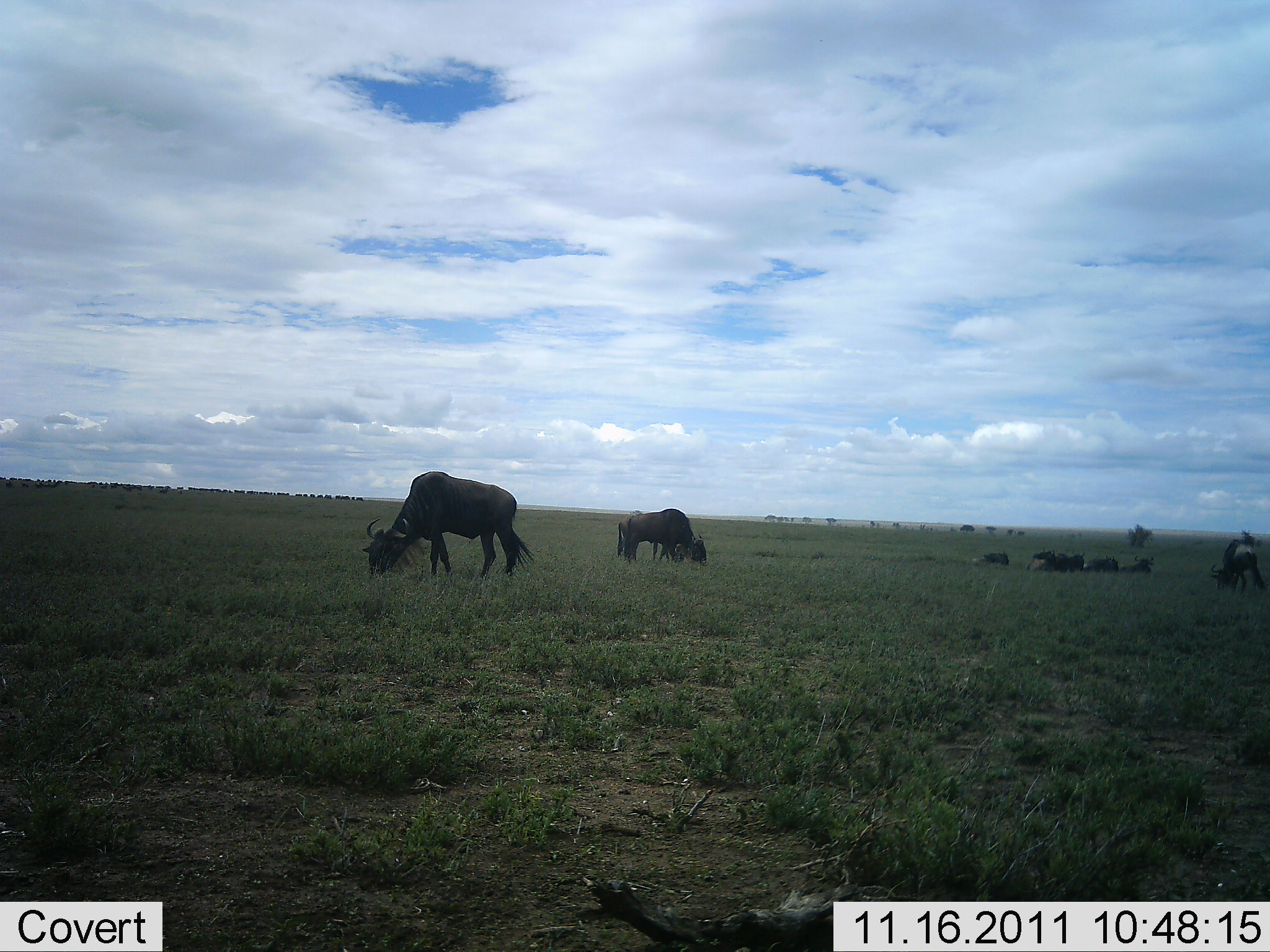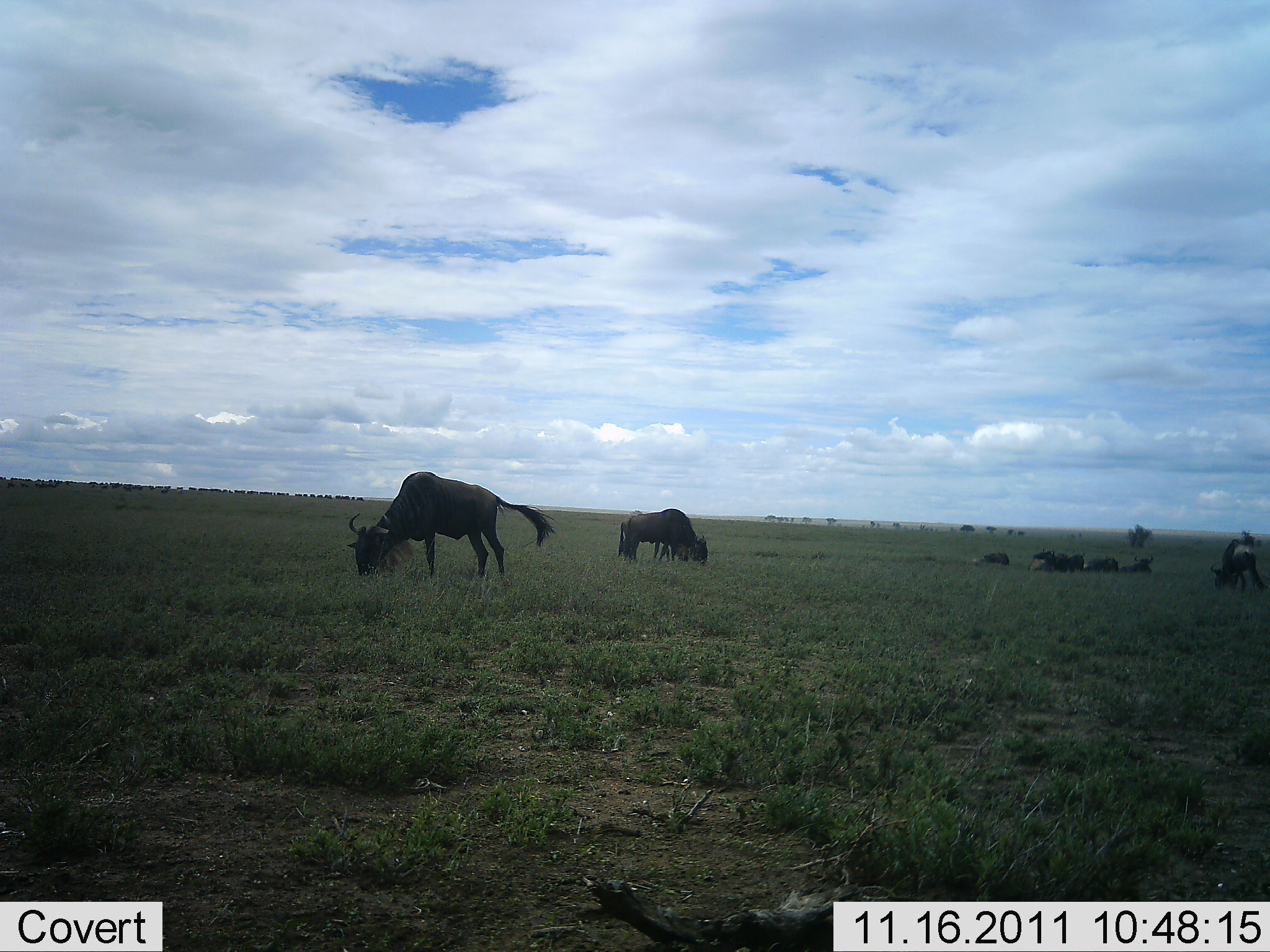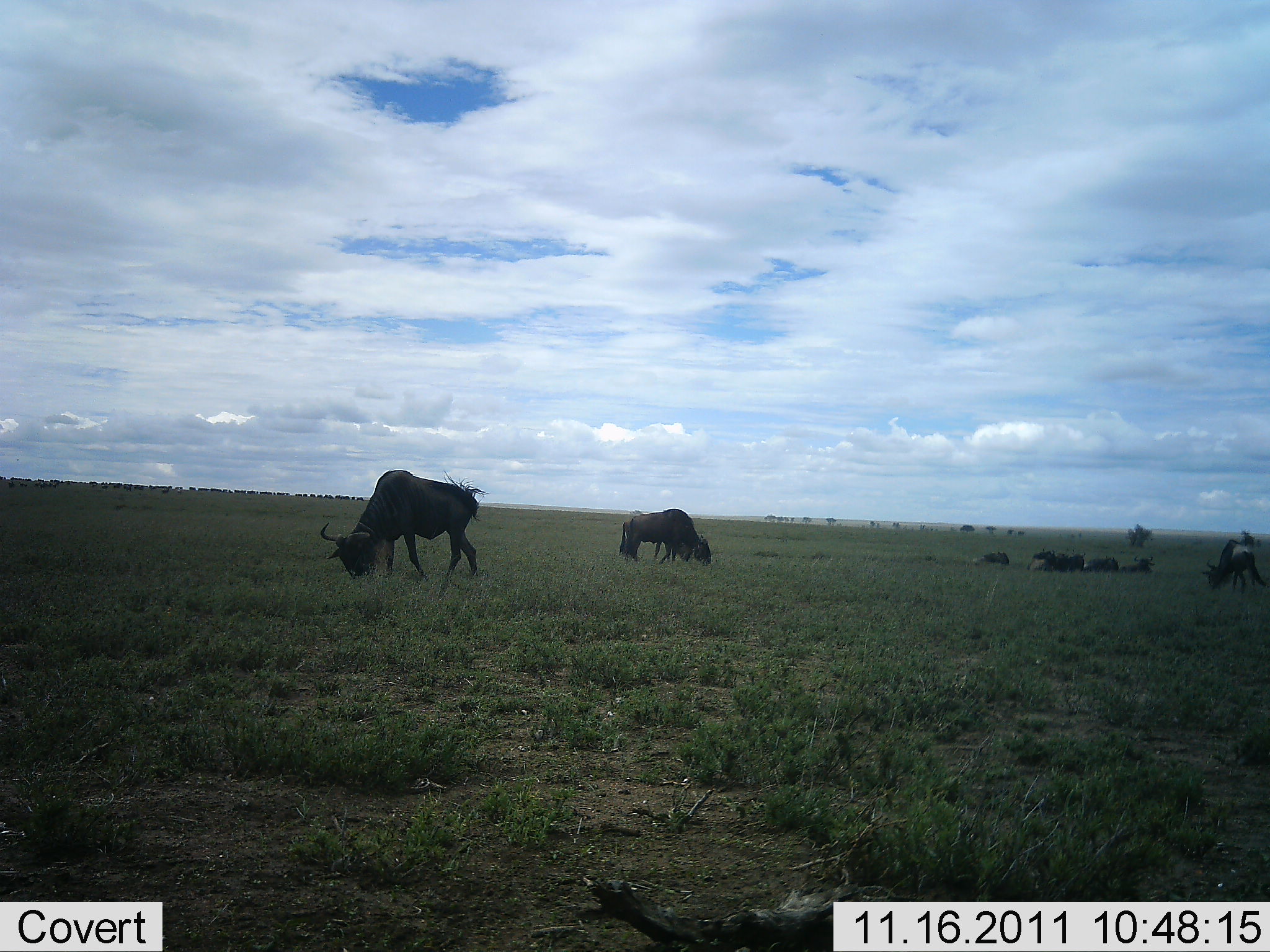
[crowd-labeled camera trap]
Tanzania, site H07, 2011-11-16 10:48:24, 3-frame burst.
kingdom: Animalia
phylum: Chordata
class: Mammalia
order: Artiodactyla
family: Bovidae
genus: Connochaetes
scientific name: Connochaetes taurinus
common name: blue wildebeest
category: wildebeest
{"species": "wildebeest (blue wildebeest) (Connochaetes taurinus)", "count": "8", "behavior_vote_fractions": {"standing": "29%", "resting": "79%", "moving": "36%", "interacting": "0%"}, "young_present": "0%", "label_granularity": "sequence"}